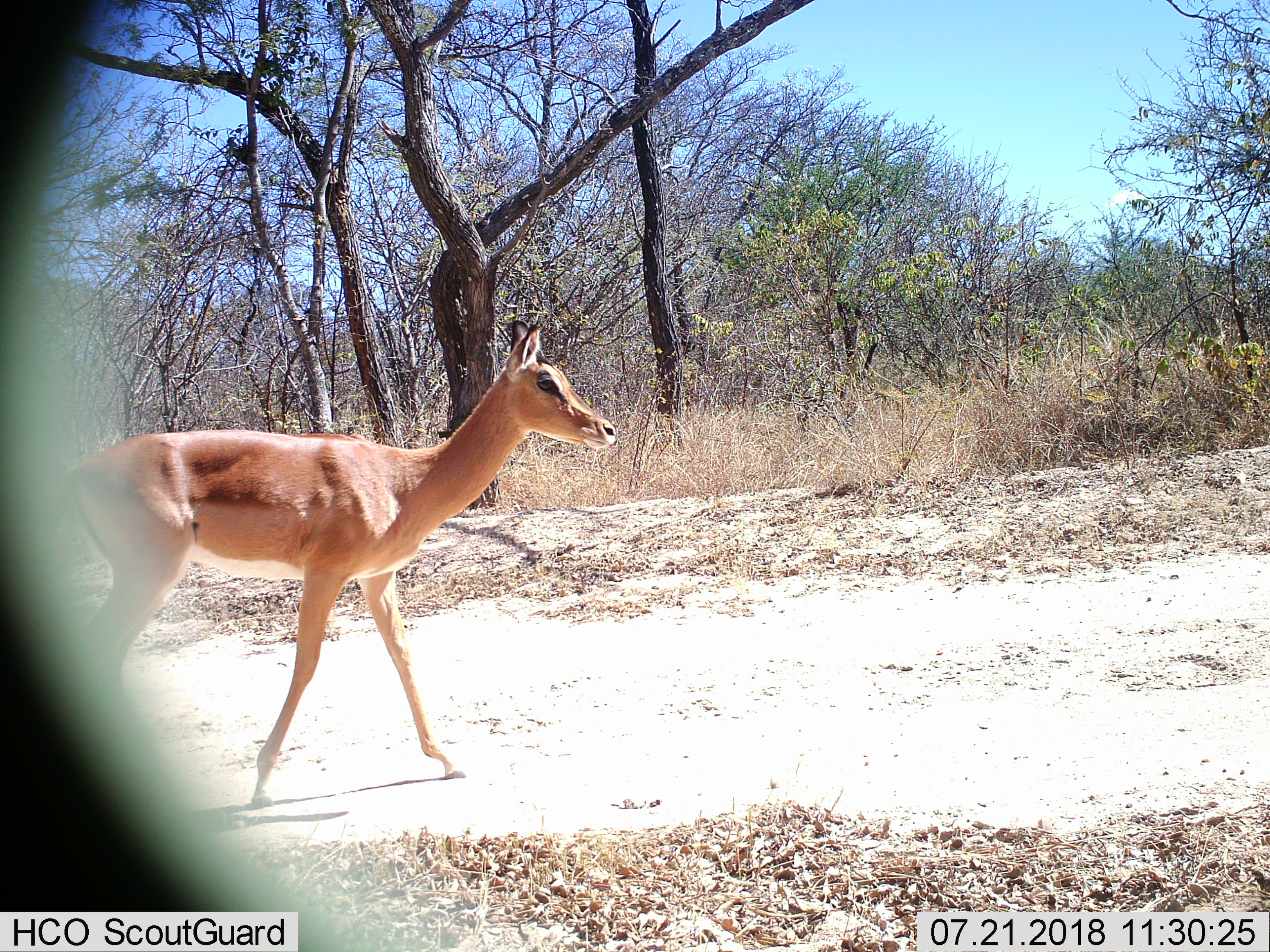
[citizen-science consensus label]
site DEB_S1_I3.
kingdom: Animalia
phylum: Chordata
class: Mammalia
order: Artiodactyla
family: Bovidae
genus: Aepyceros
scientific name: Aepyceros melampus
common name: impala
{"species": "impala (Aepyceros melampus)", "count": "1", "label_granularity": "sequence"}